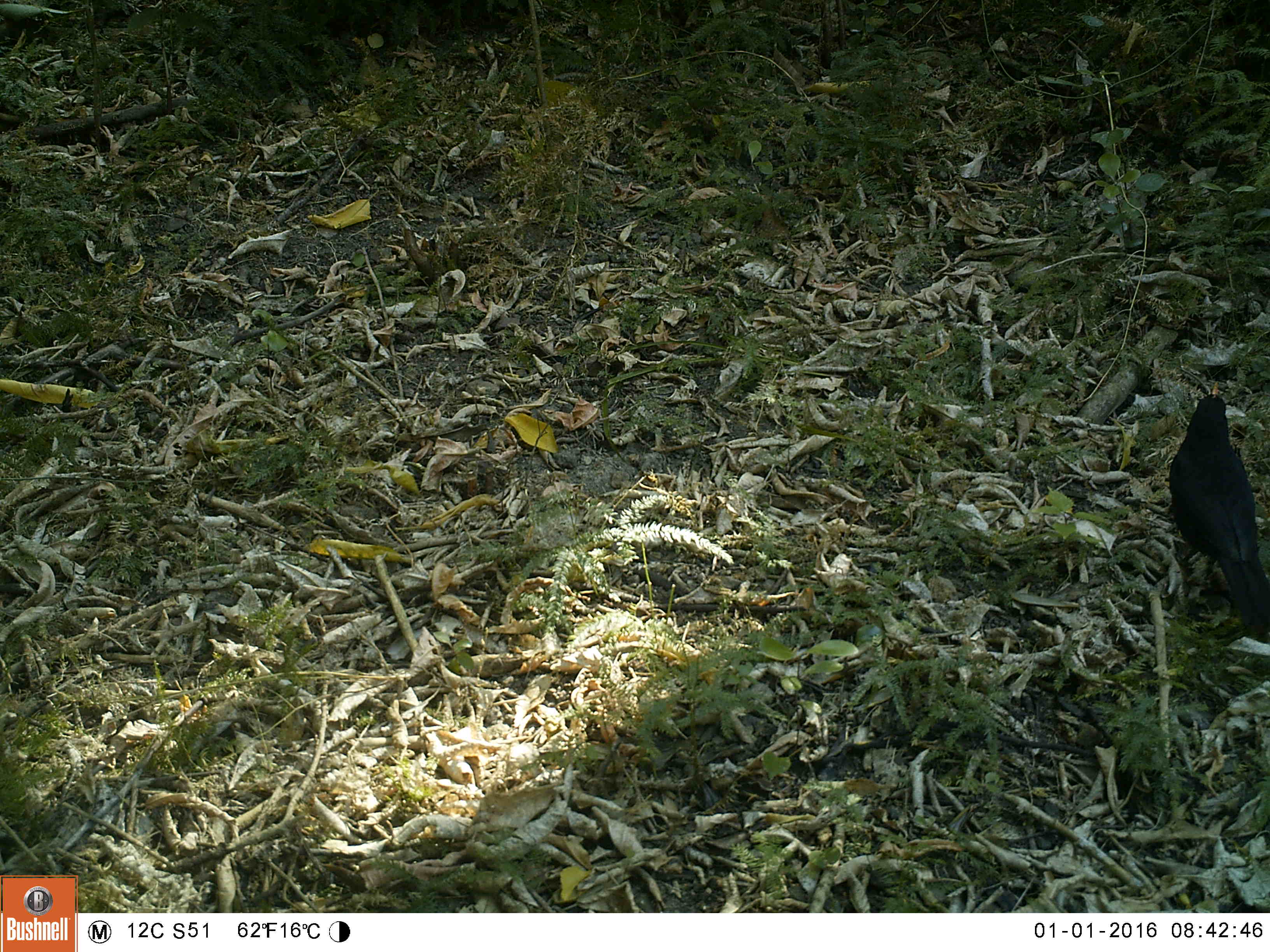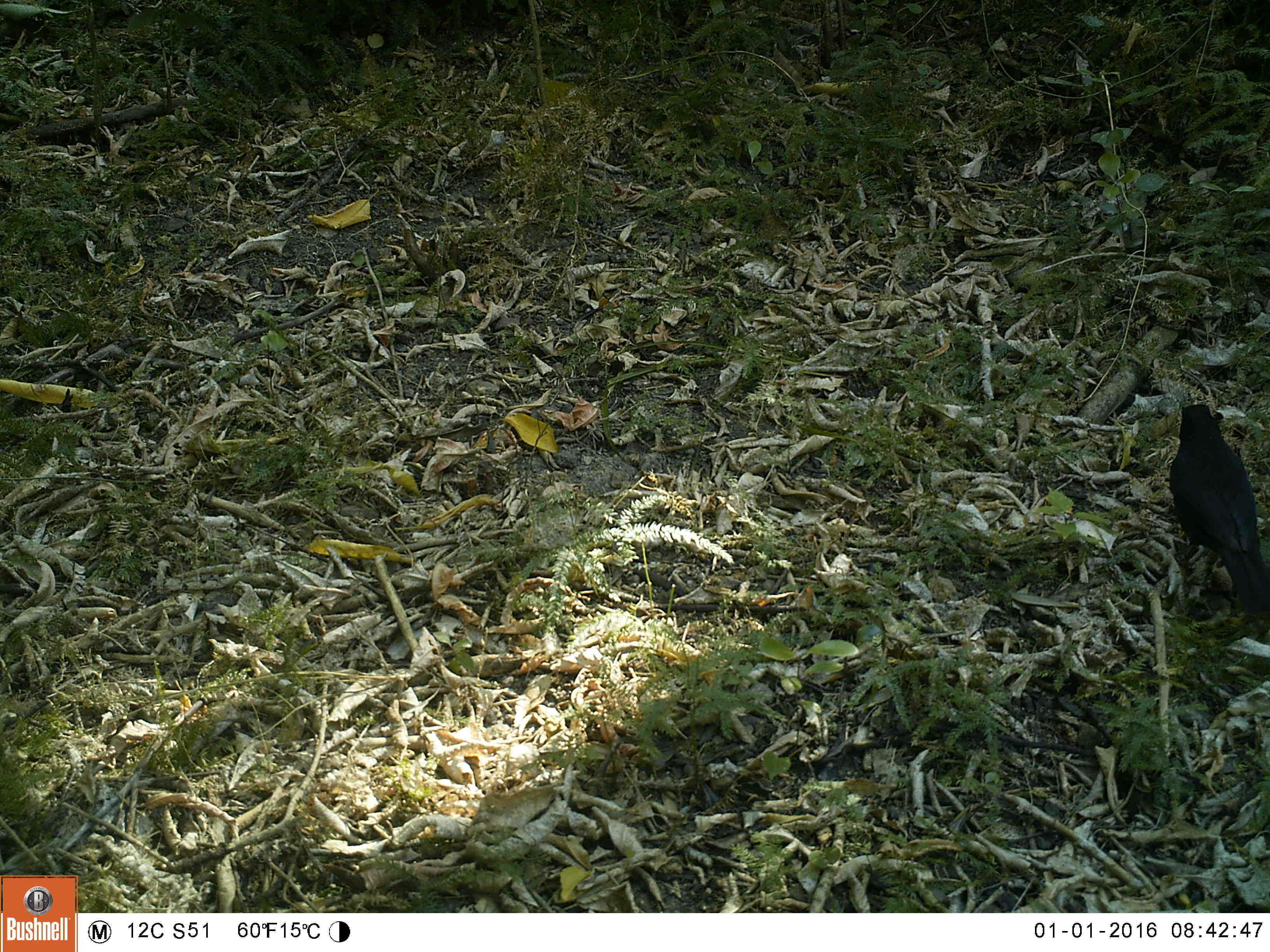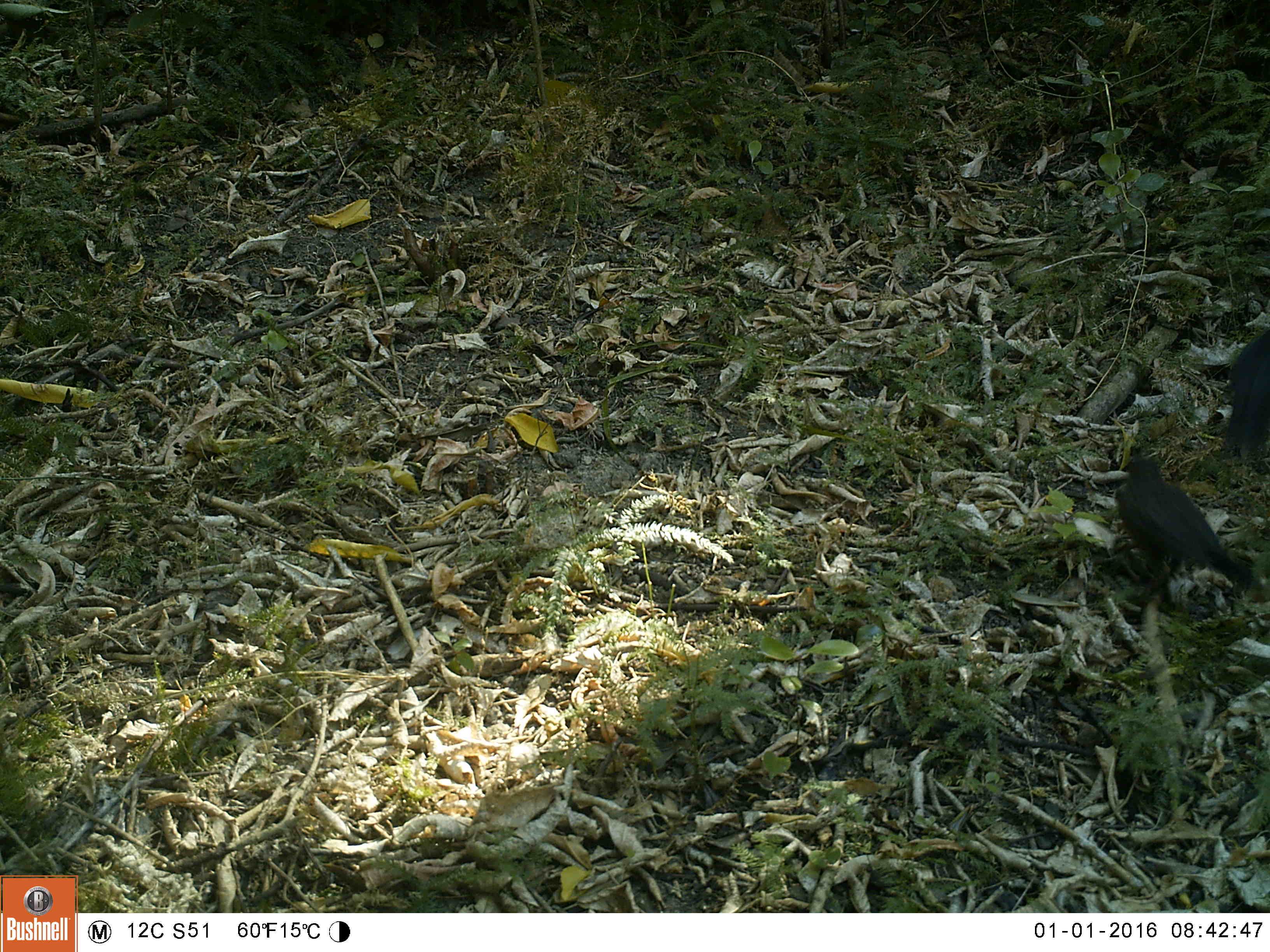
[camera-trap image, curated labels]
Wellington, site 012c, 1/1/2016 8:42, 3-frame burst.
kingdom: Animalia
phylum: Chordata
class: Aves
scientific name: Aves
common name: bird